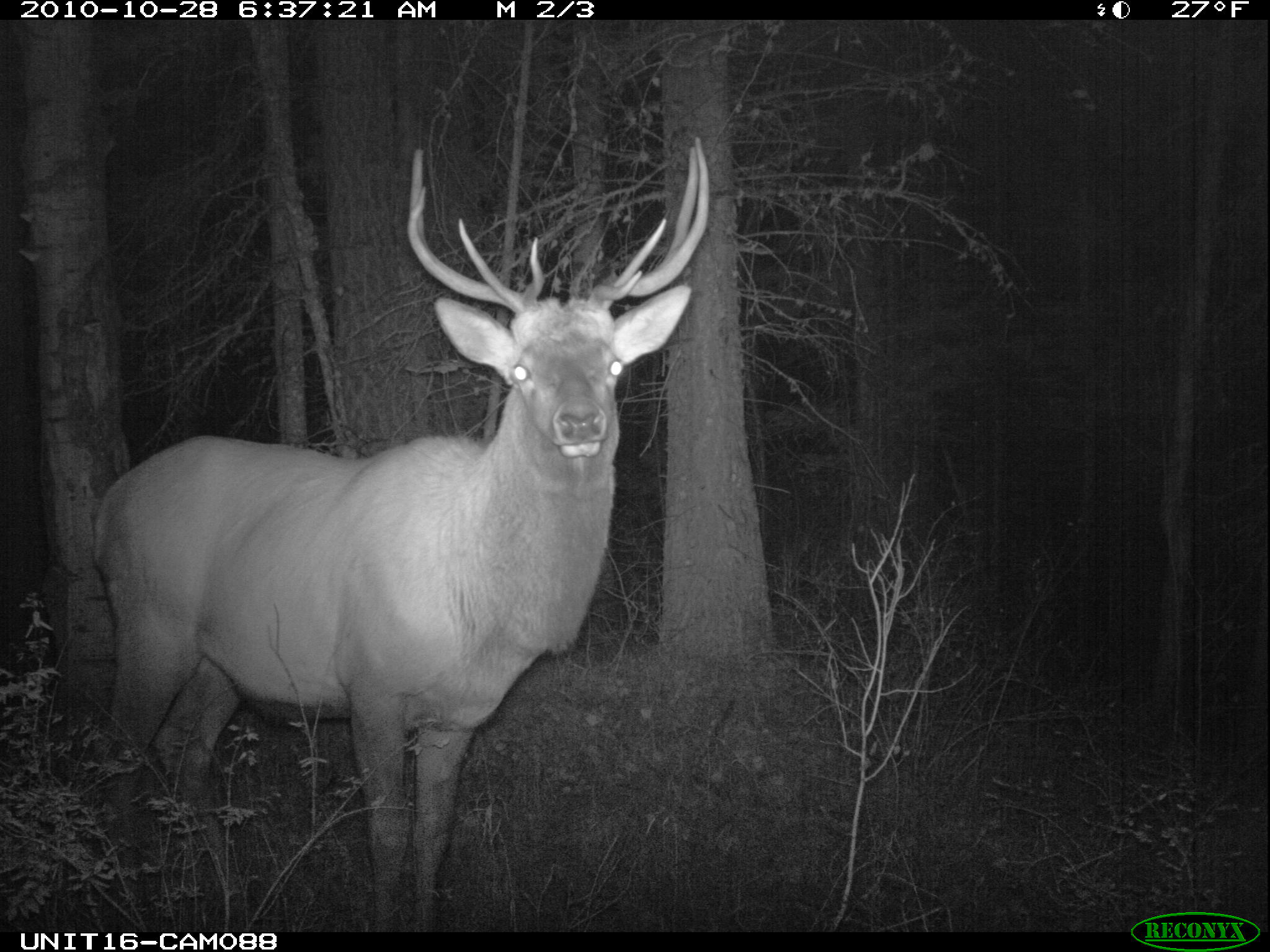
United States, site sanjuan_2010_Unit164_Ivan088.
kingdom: Animalia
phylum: Chordata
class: Mammalia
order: Artiodactyla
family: Cervidae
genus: Cervus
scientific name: Cervus elaphus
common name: red deer